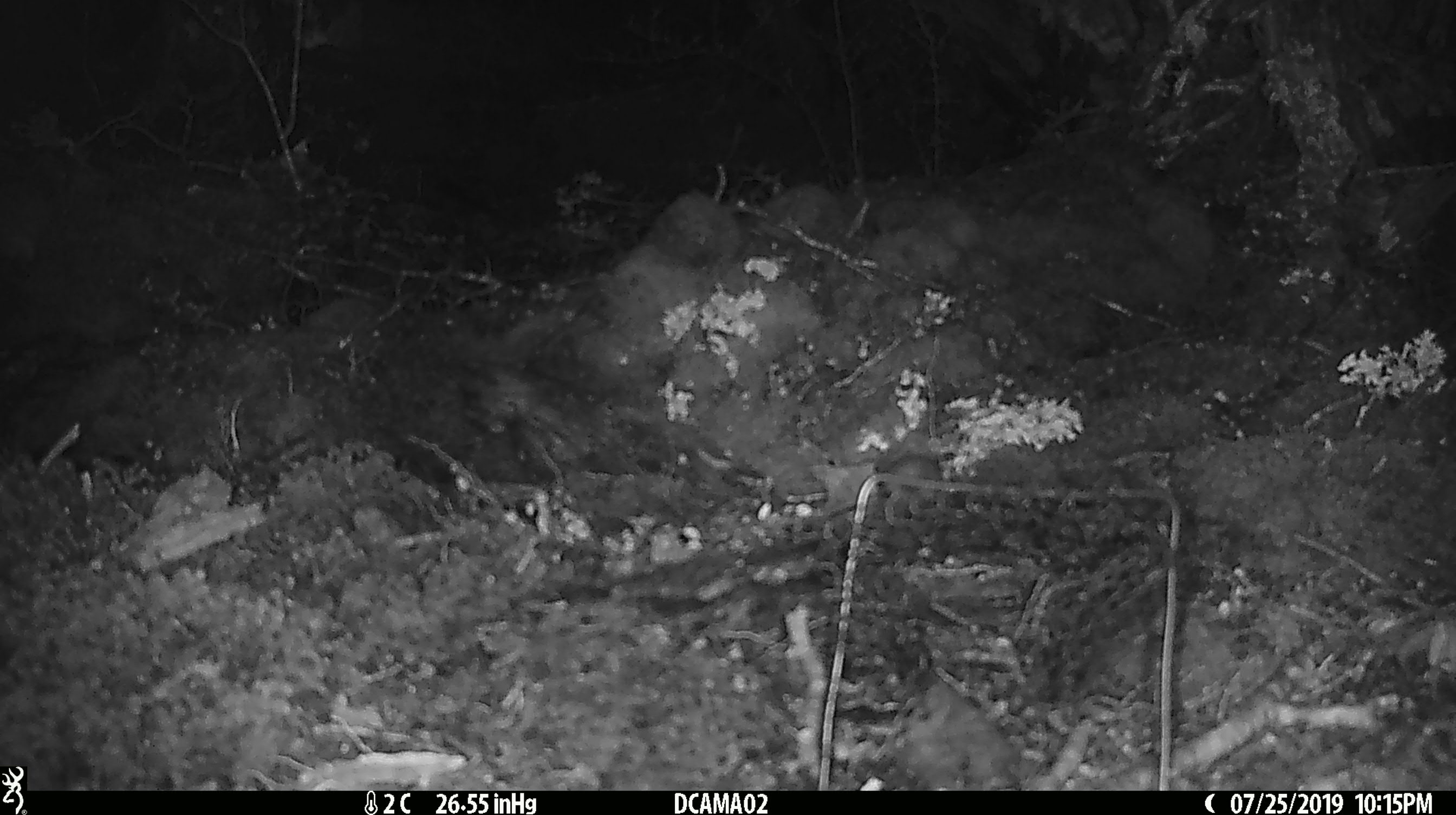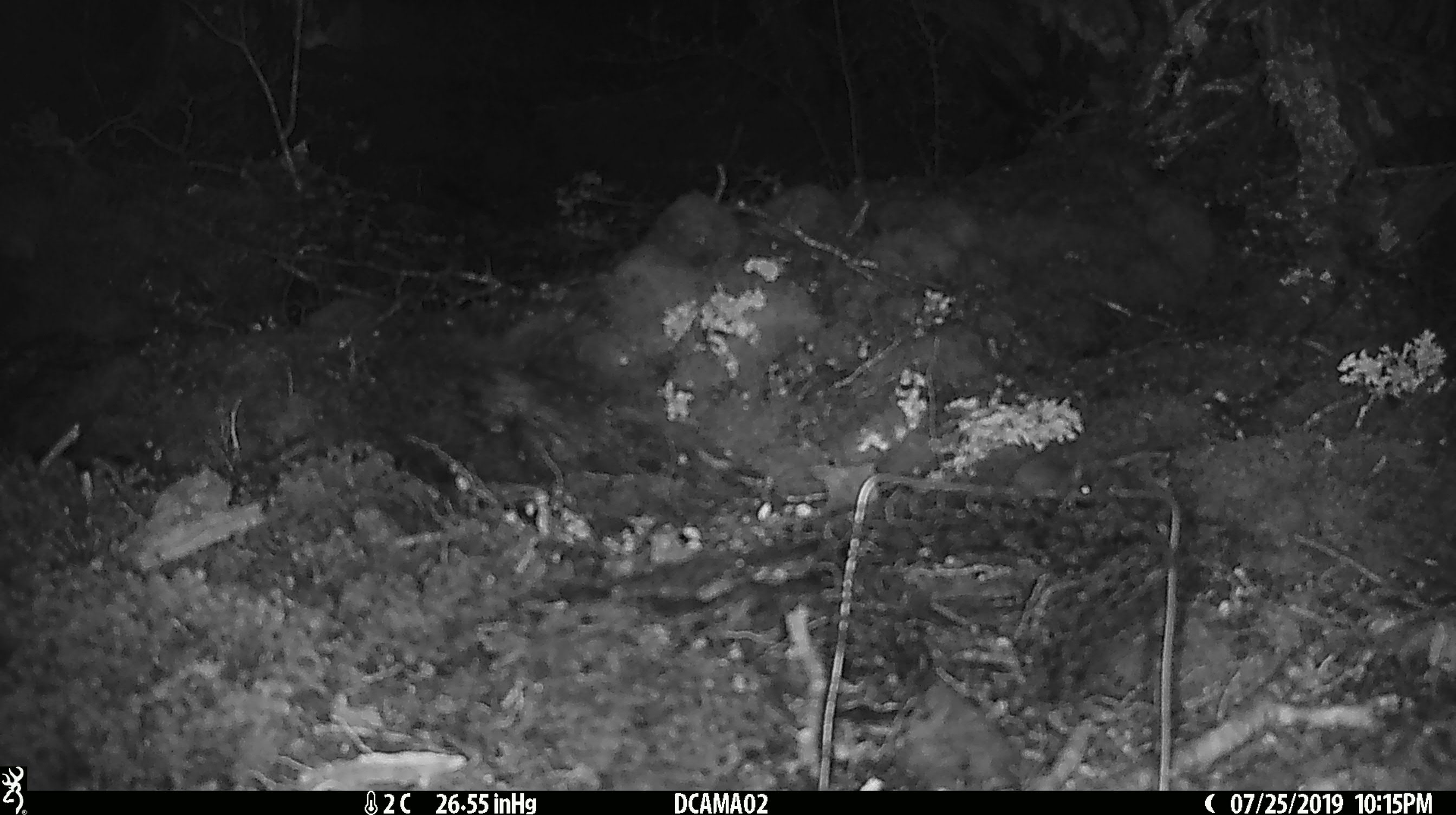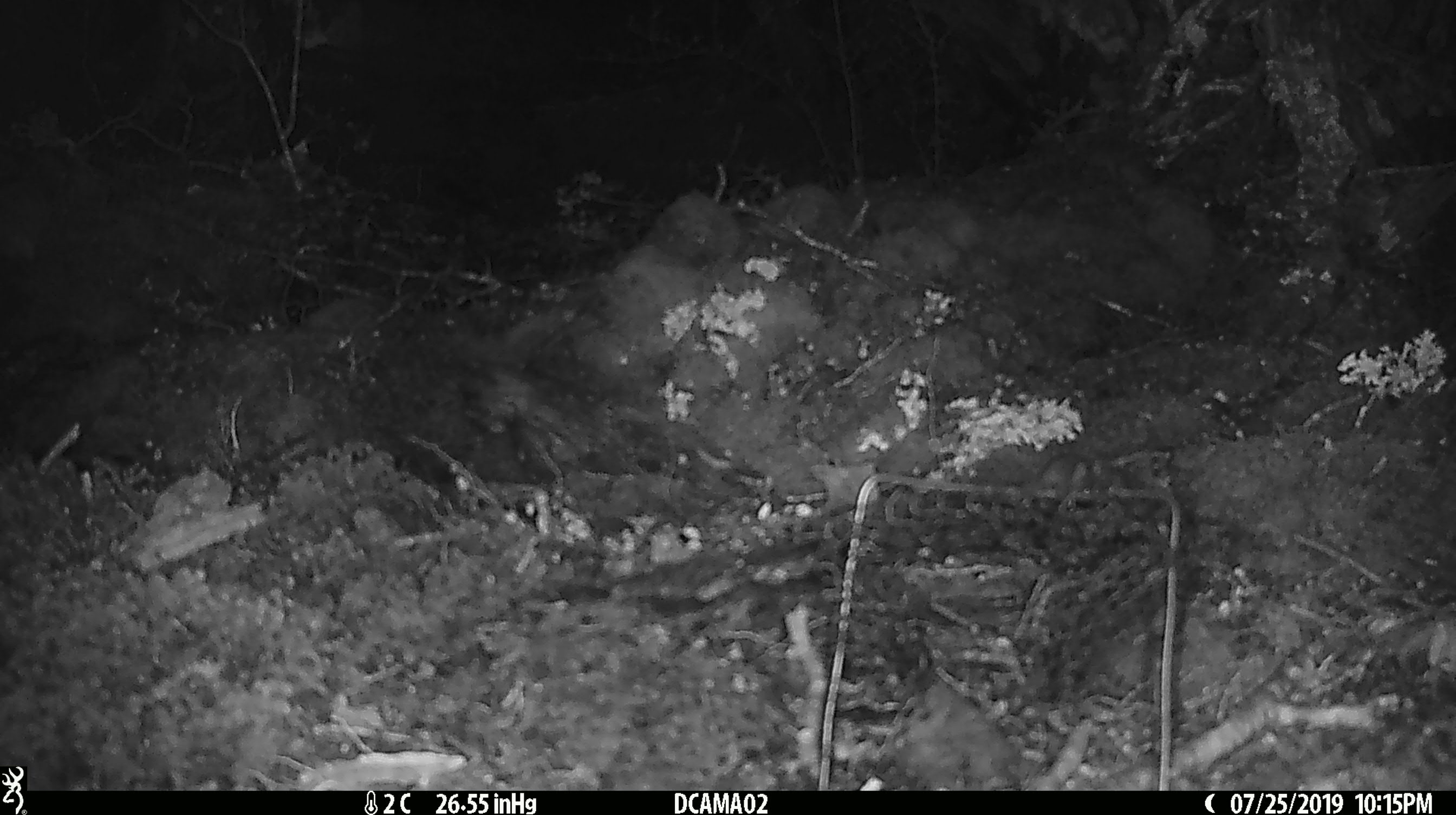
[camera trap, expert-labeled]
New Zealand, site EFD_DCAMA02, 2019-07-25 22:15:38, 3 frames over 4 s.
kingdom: Animalia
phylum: Chordata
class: Mammalia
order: Rodentia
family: Muridae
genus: Mus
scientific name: Mus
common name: mouse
Mouse (Mus).